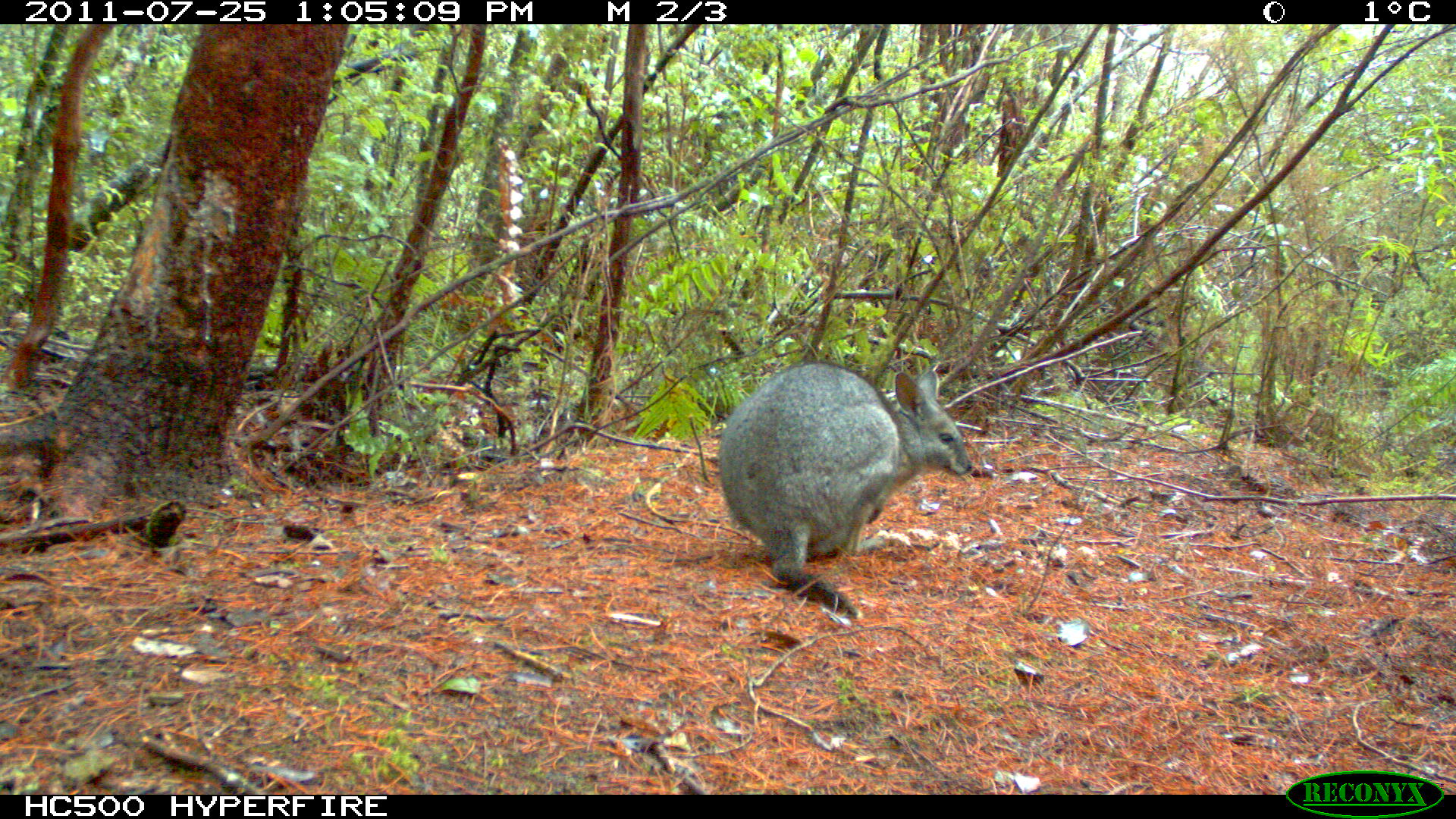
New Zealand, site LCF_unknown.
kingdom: Animalia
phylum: Chordata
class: Mammalia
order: Diprotodontia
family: Macropodidae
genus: Notamacropus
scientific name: Notamacropus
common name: wallaby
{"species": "wallaby (Notamacropus)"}